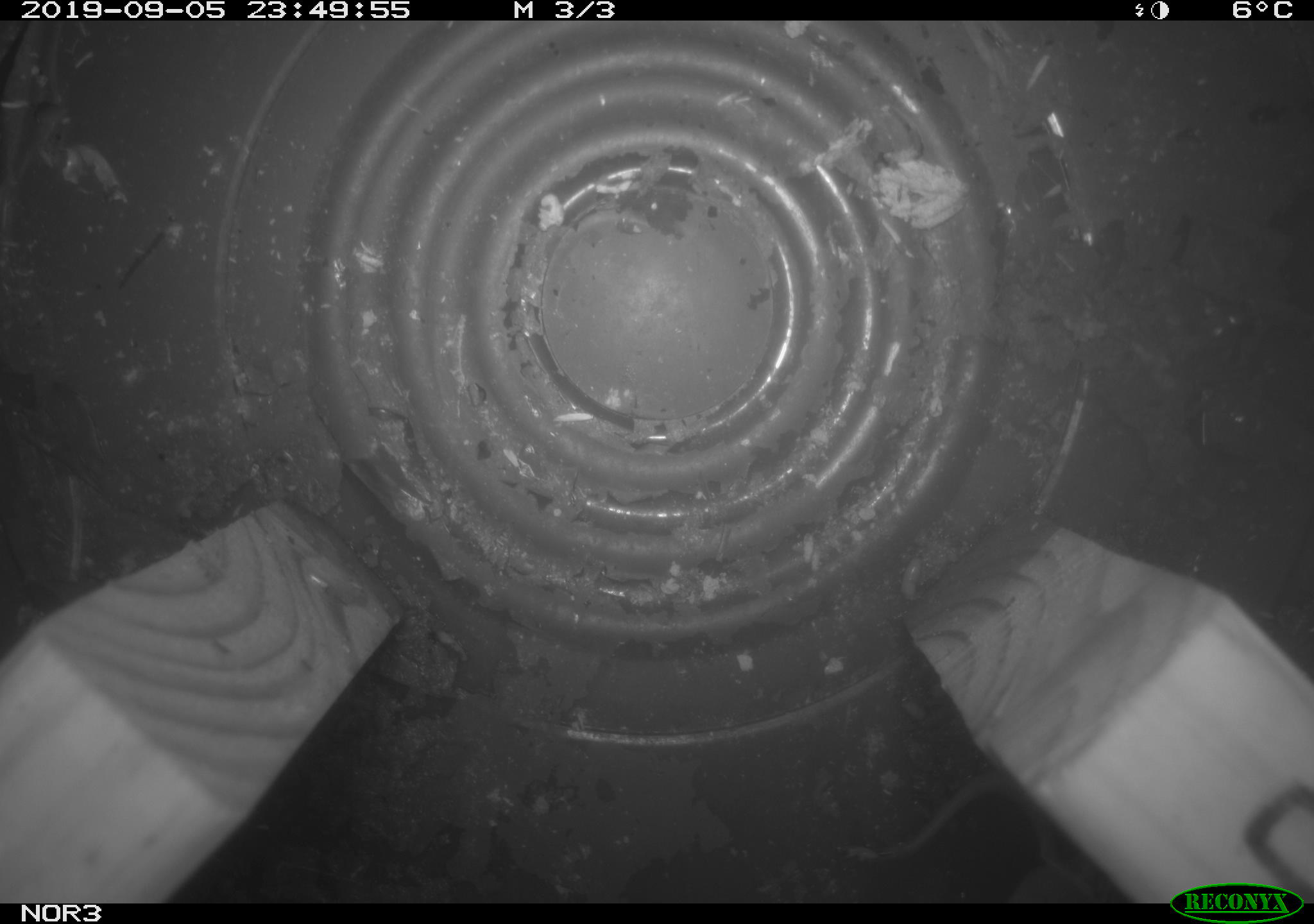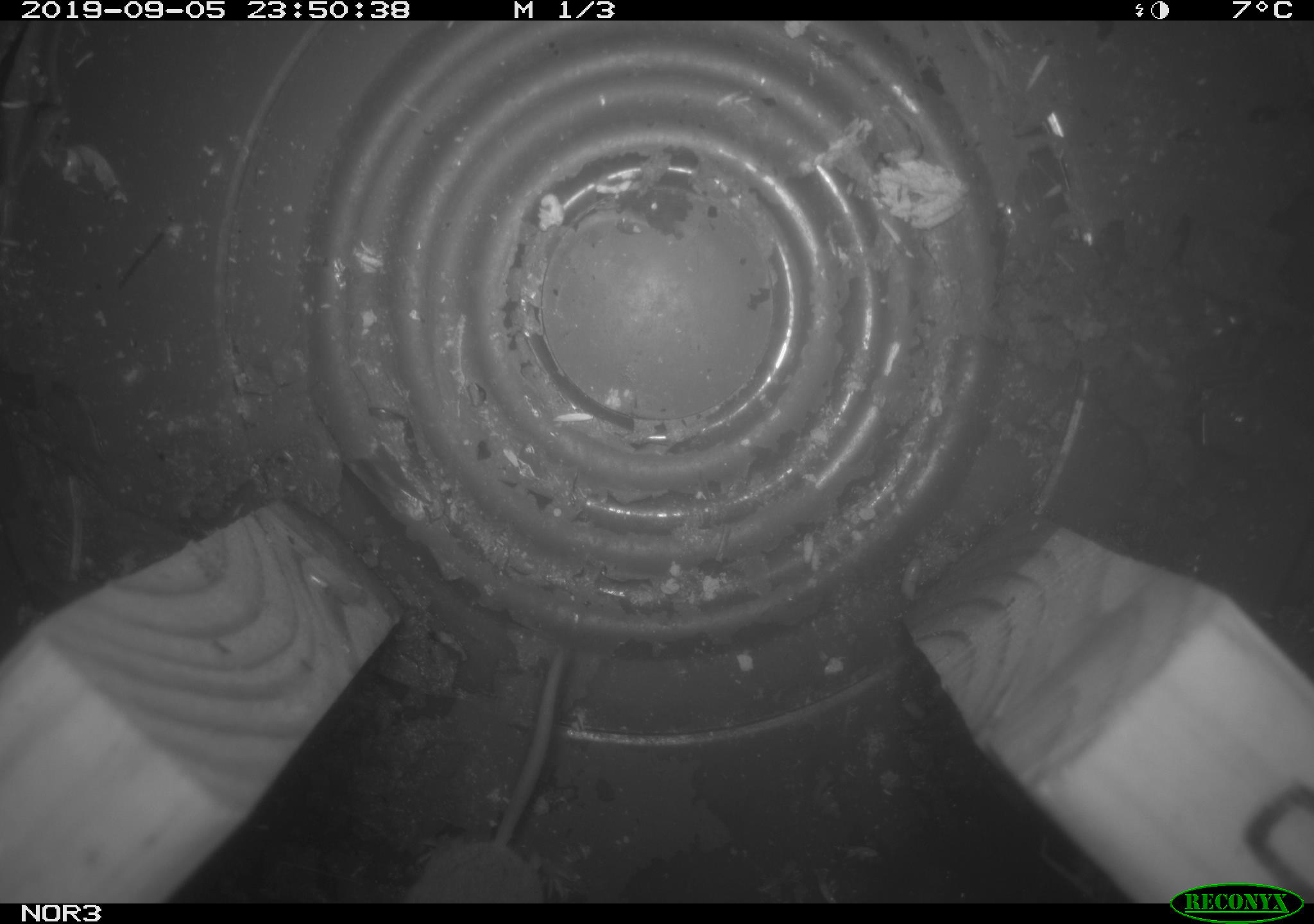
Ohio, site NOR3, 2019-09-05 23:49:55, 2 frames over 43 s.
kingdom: Animalia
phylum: Chordata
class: Mammalia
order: Eulipotyphla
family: Soricidae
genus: Sorex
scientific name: Sorex cinereus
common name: masked shrew